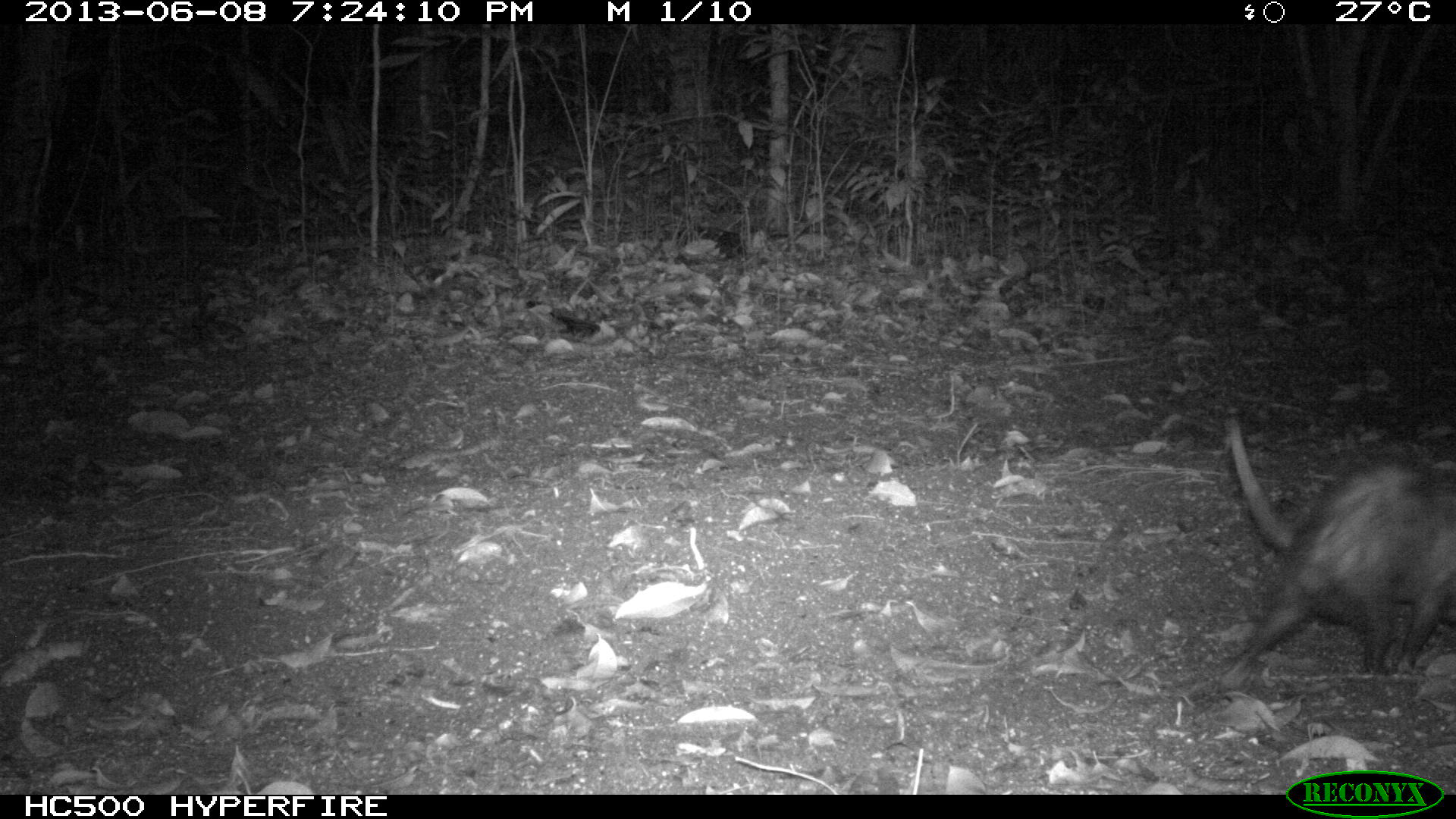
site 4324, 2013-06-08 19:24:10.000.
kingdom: Animalia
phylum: Chordata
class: Mammalia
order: Didelphimorphia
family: Didelphidae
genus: Didelphis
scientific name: Didelphis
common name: american opossums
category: didelphis sp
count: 1